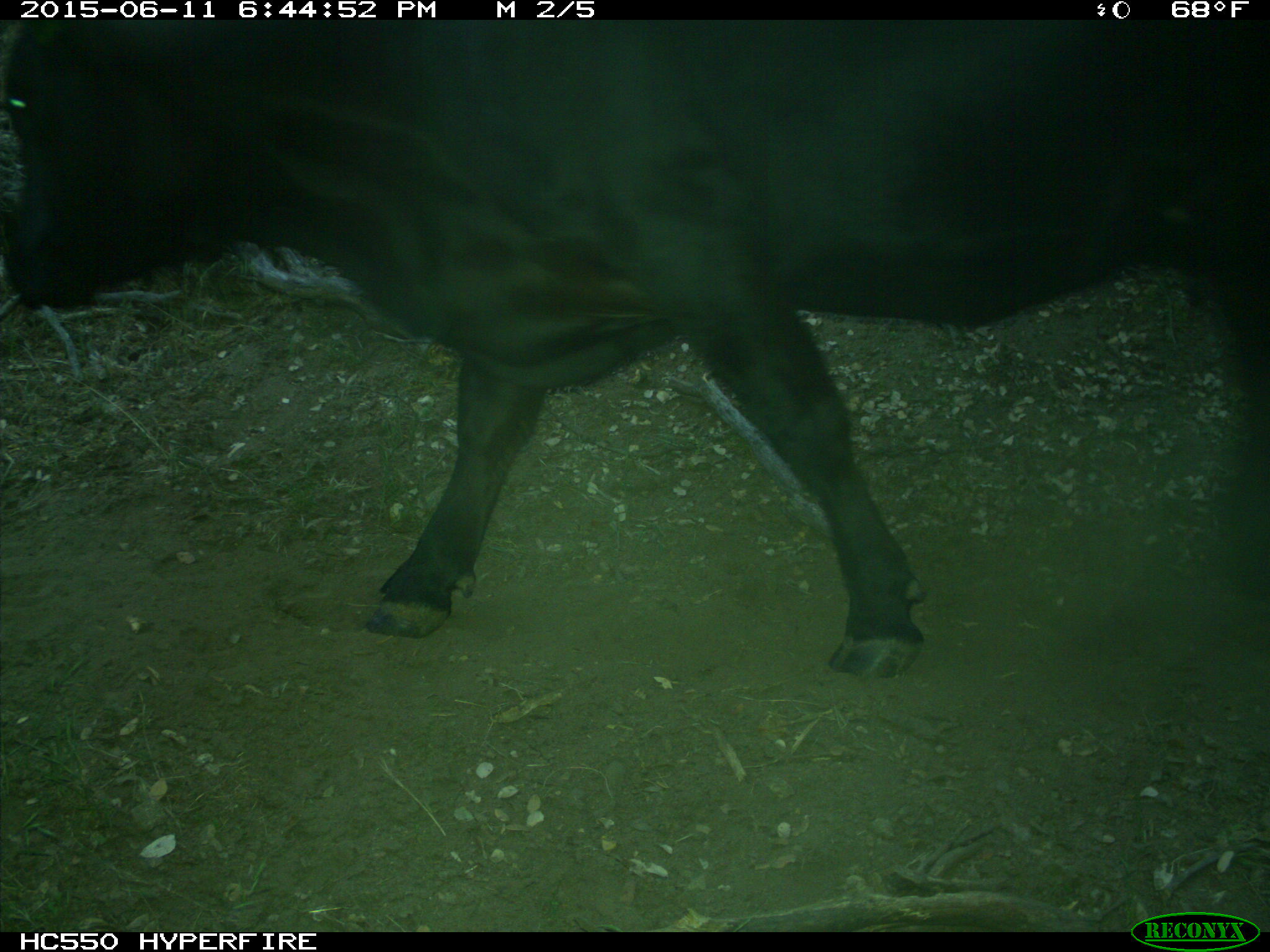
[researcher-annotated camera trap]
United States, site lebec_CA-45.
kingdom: Animalia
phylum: Chordata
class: Mammalia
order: Artiodactyla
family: Bovidae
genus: Bos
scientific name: Bos taurus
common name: domestic cow